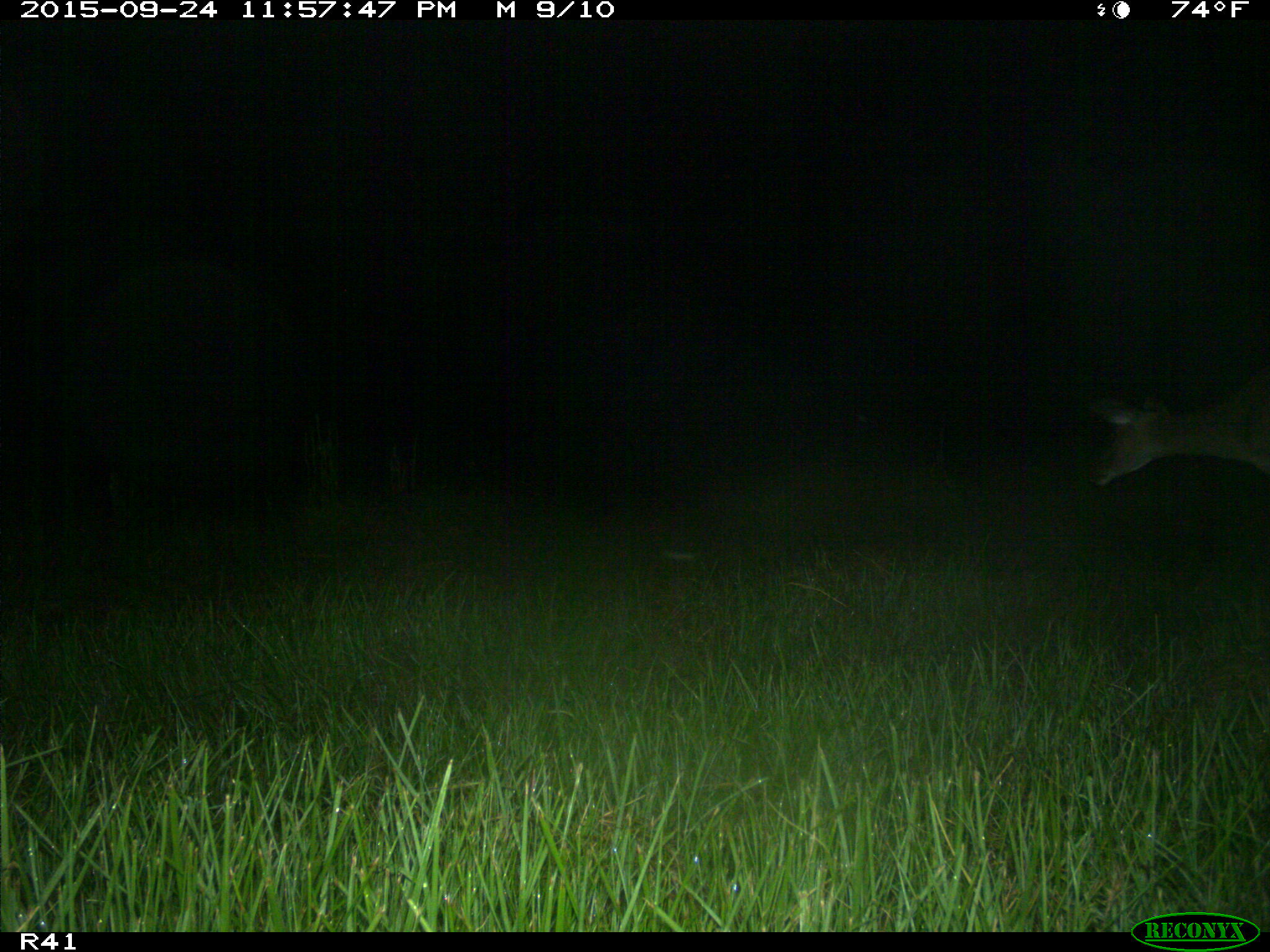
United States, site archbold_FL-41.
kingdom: Animalia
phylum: Chordata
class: Mammalia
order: Artiodactyla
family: Cervidae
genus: Odocoileus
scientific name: Odocoileus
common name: deer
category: unidentified deer